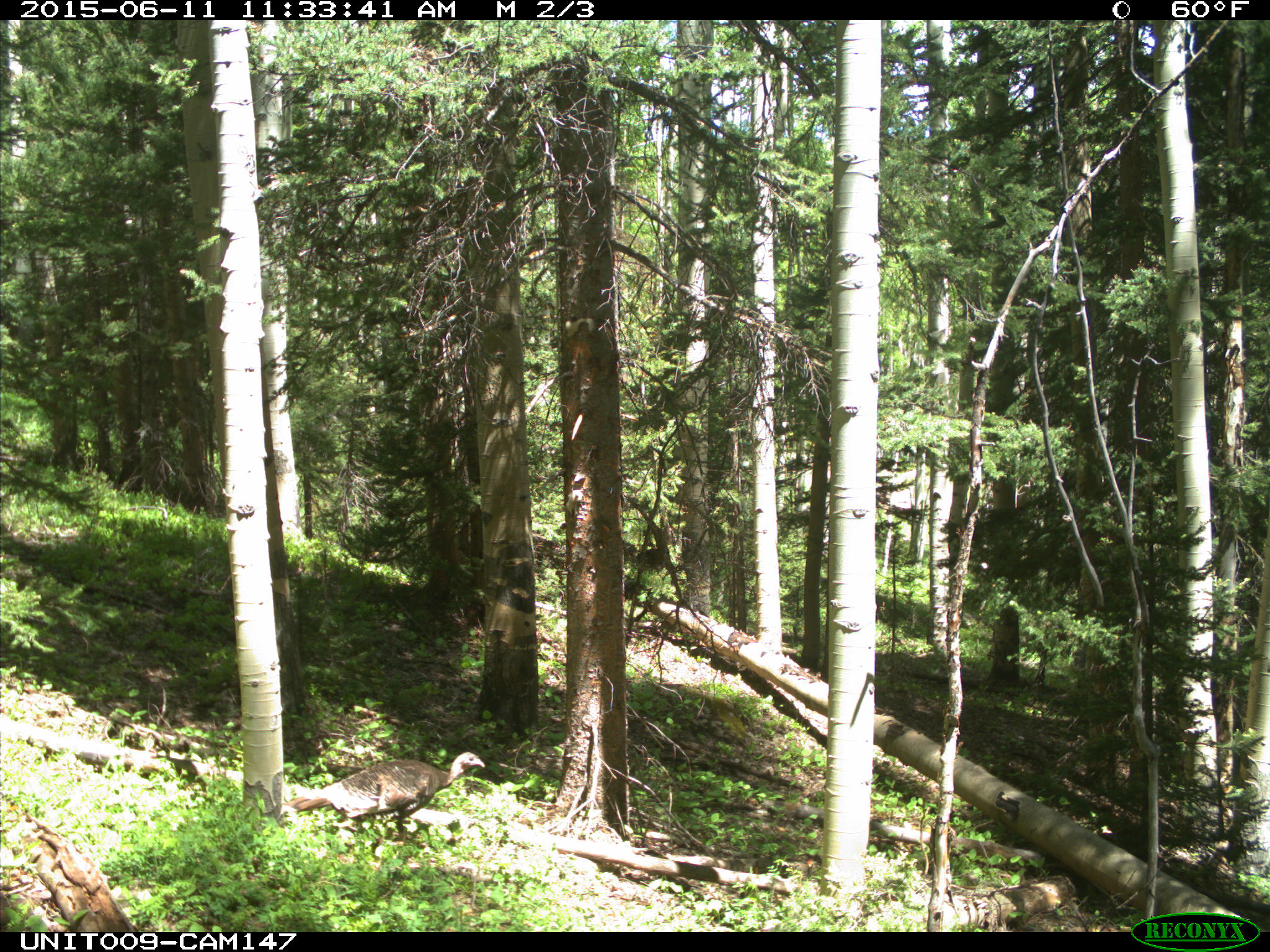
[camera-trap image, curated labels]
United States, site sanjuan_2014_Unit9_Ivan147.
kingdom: Animalia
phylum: Chordata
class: Aves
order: Galliformes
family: Phasianidae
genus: Meleagris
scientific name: Meleagris gallopavo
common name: wild turkey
Meleagris gallopavo (wild turkey).